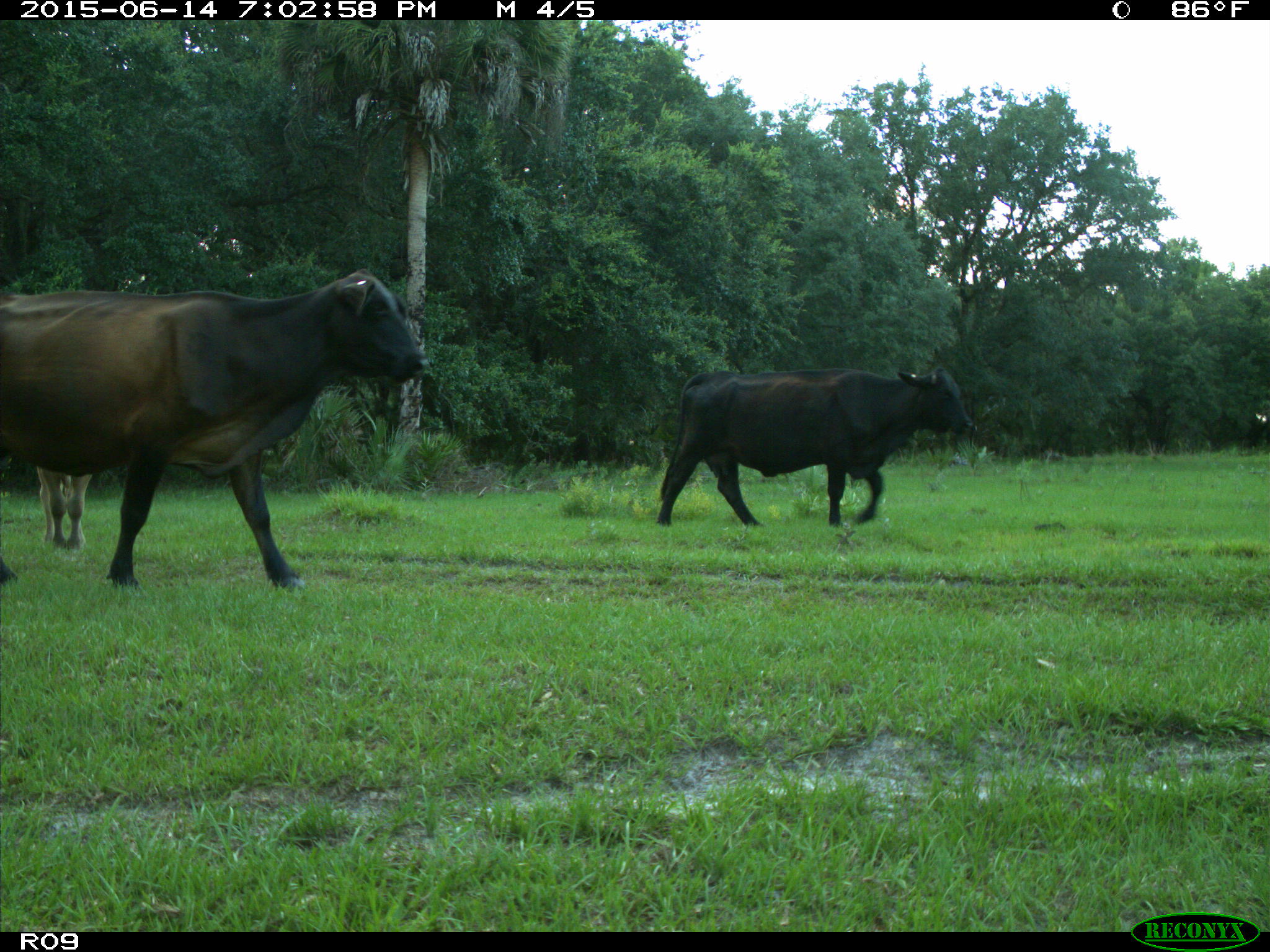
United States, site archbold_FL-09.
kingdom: Animalia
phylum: Chordata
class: Mammalia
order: Artiodactyla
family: Bovidae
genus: Bos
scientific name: Bos taurus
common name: domestic cow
Bos taurus (domestic cow).